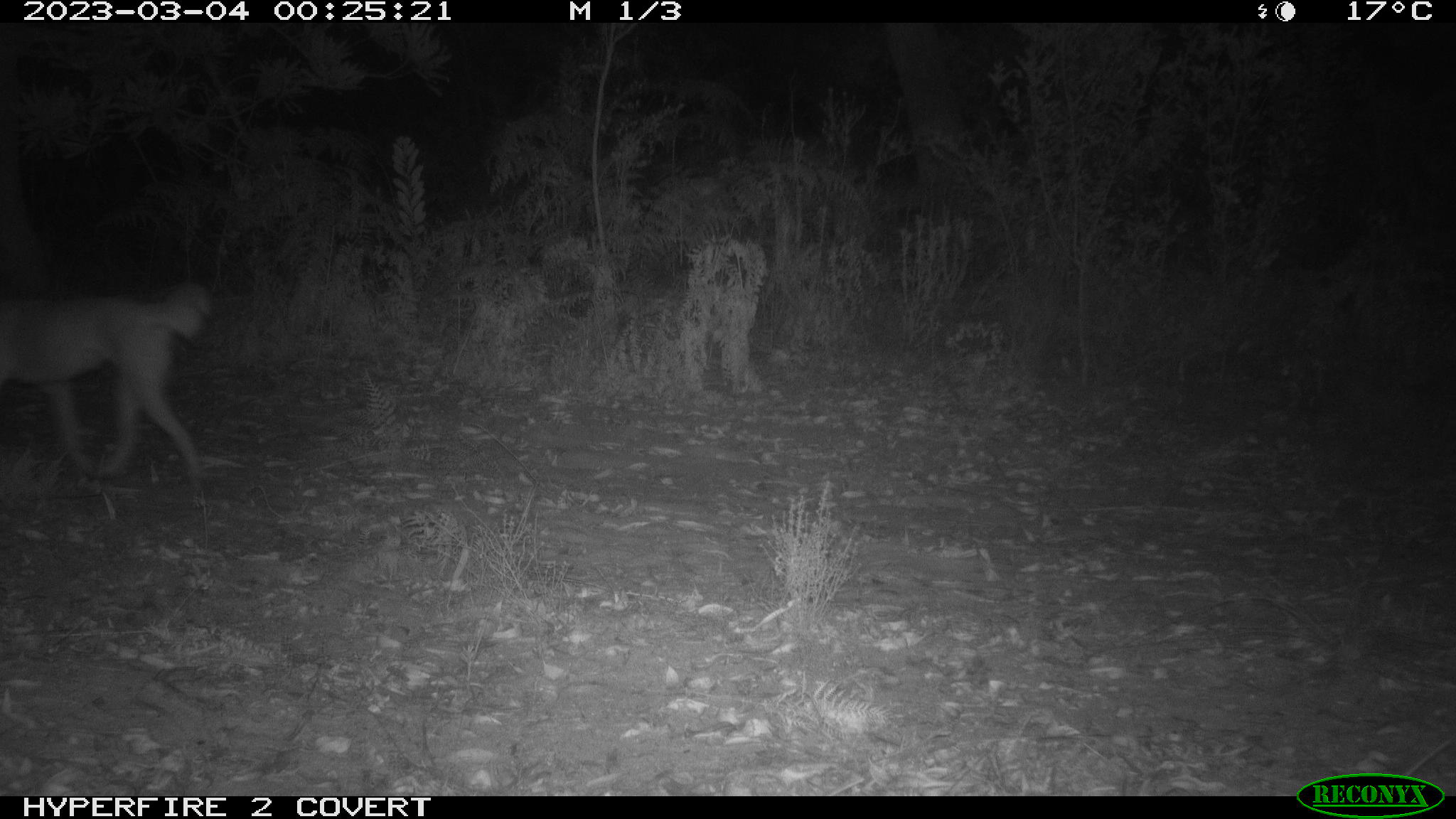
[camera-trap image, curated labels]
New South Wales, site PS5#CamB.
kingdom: Animalia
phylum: Chordata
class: Mammalia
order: Carnivora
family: Canidae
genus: Canis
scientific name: Canis familiaris dingo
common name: dingo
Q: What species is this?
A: Dingo (Canis familiaris dingo).